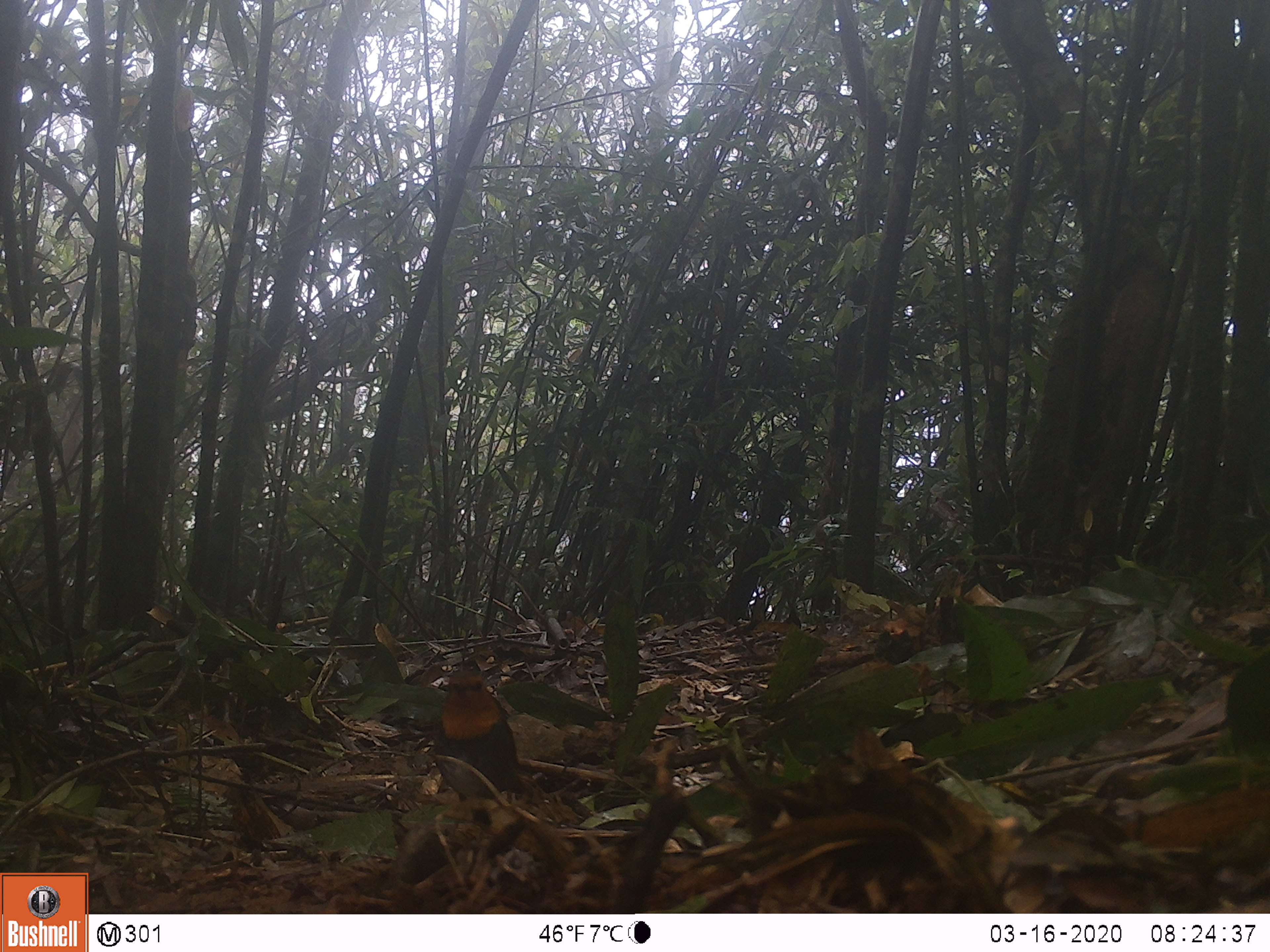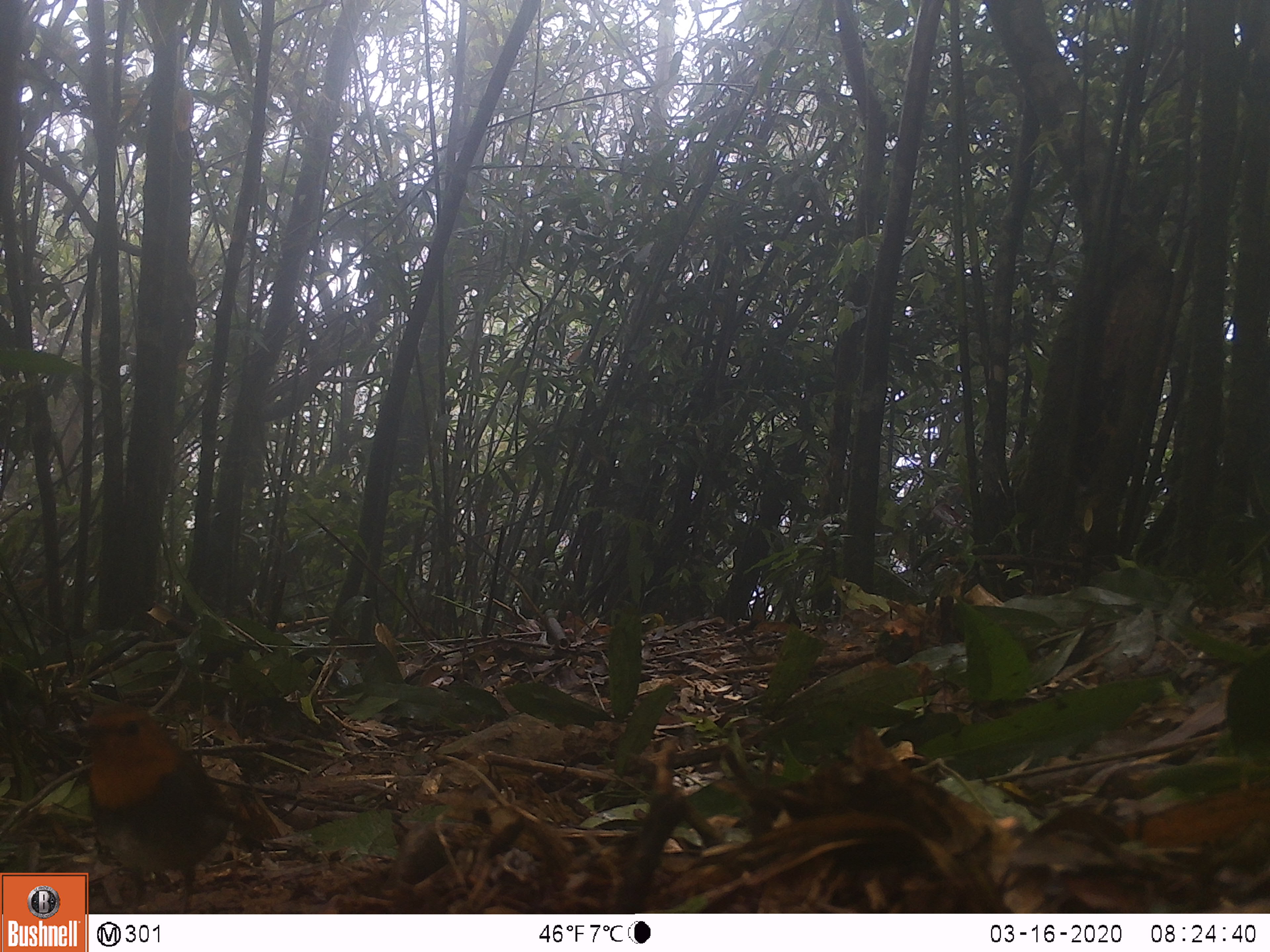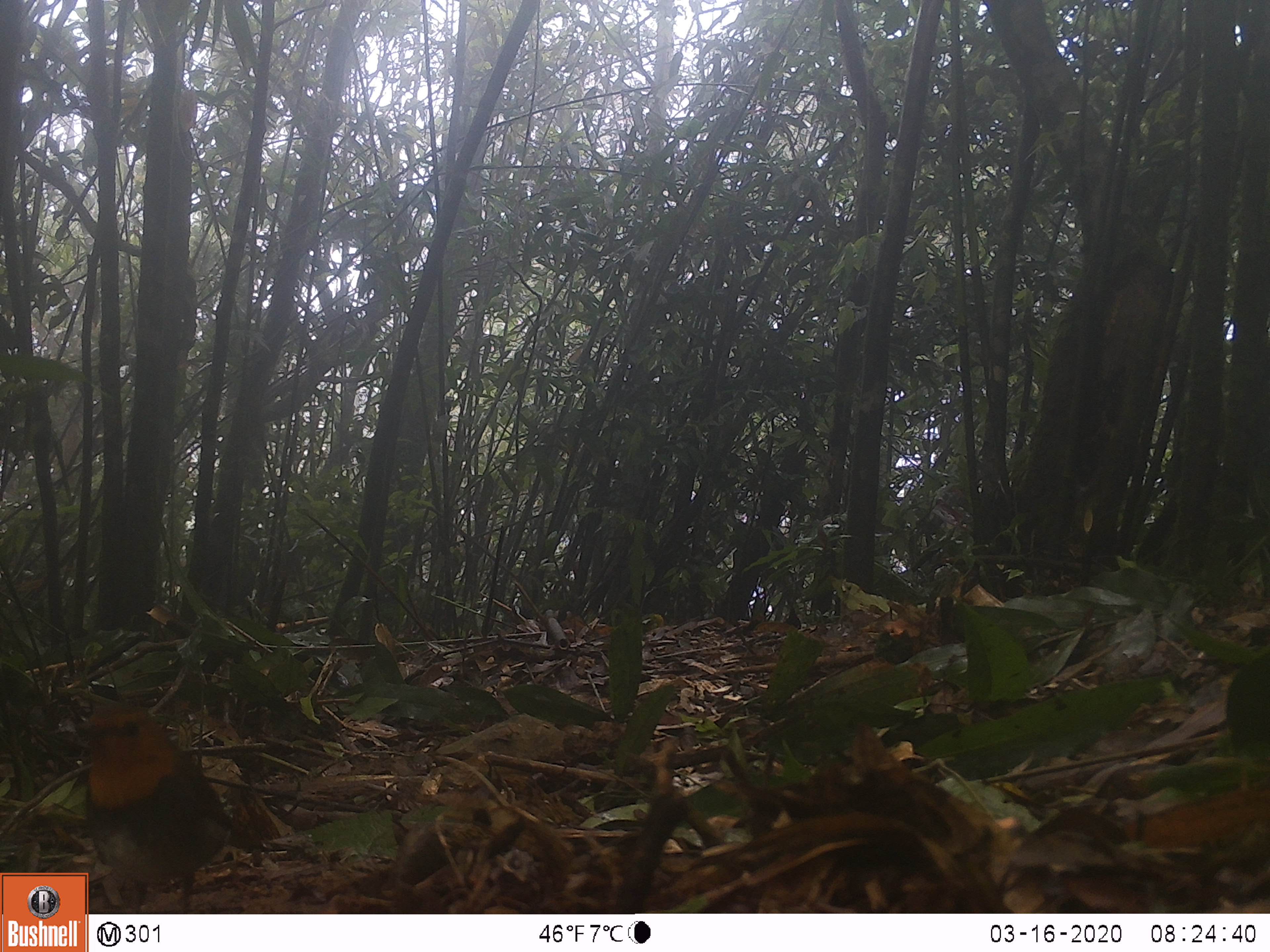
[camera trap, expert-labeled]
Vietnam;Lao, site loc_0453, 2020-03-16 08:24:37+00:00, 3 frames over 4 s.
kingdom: Animalia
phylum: Chordata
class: Aves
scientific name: Aves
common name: bird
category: unidentified bird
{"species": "unidentified bird (bird) (Aves)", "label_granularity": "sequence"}